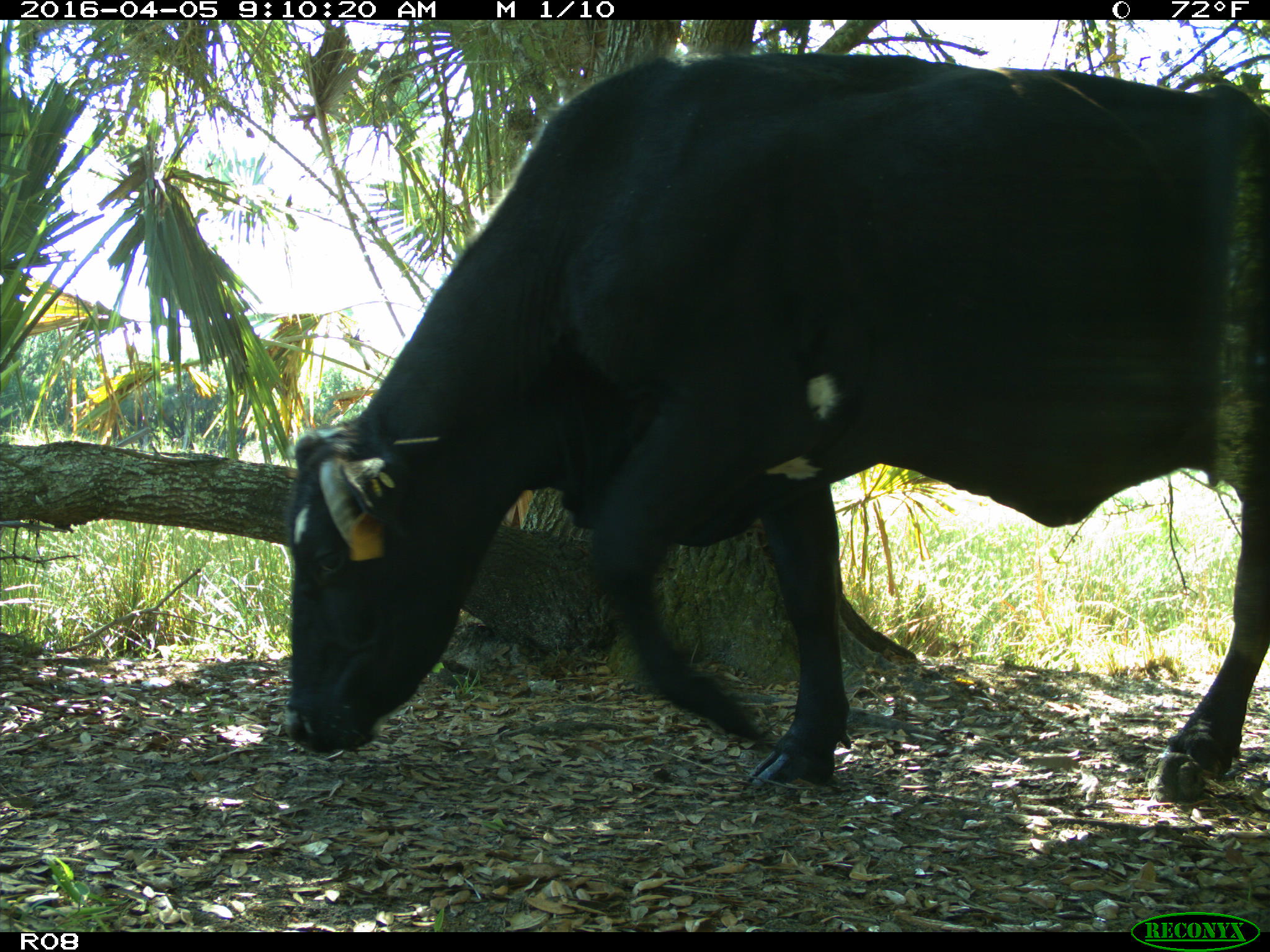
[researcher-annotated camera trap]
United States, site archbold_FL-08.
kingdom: Animalia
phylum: Chordata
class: Mammalia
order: Artiodactyla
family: Bovidae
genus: Bos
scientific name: Bos taurus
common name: domestic cow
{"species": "Bos taurus (domestic cow)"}